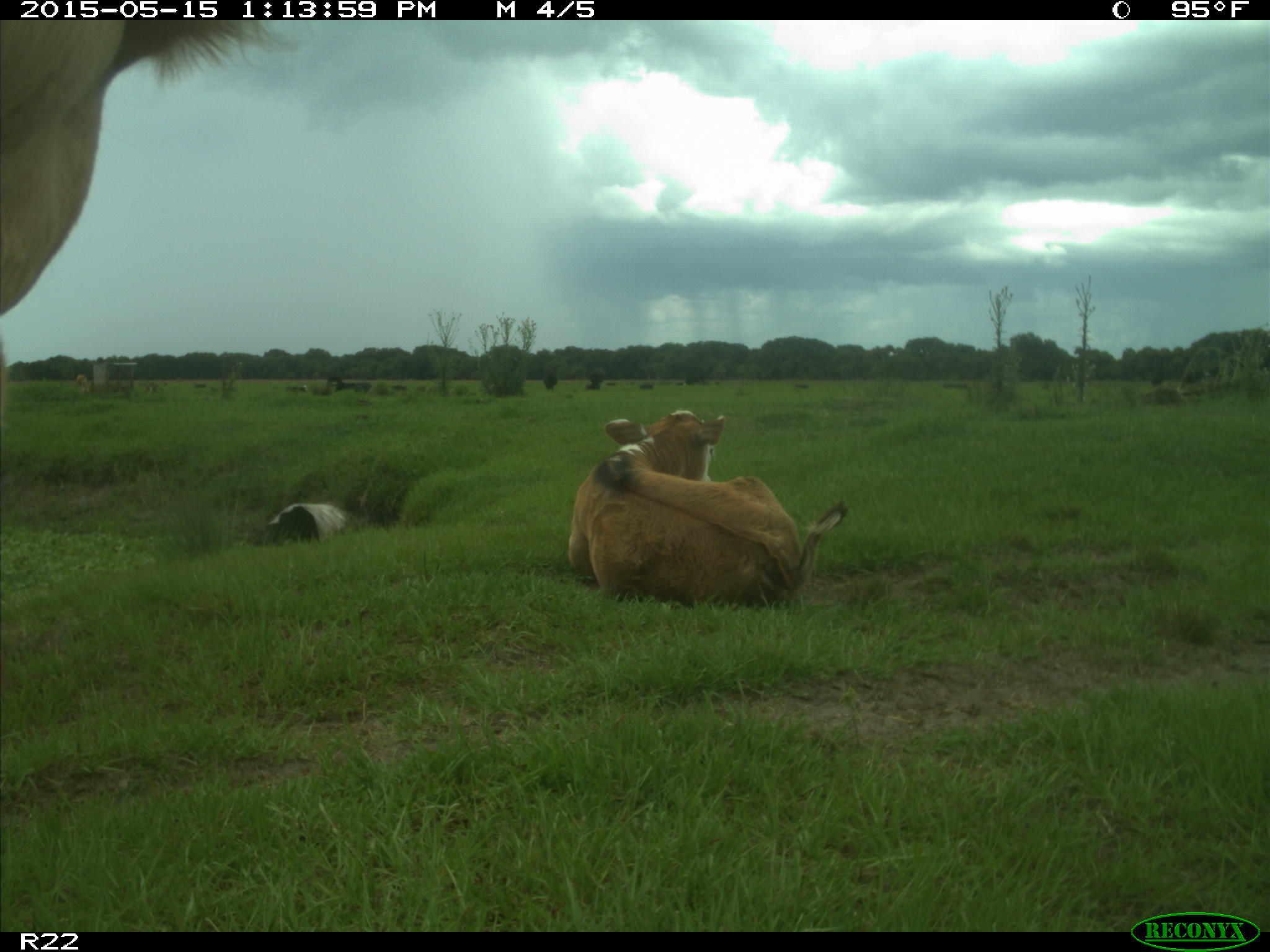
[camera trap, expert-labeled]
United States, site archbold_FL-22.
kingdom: Animalia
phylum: Chordata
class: Mammalia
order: Artiodactyla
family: Bovidae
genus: Bos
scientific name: Bos taurus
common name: domestic cow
Bos taurus (domestic cow).